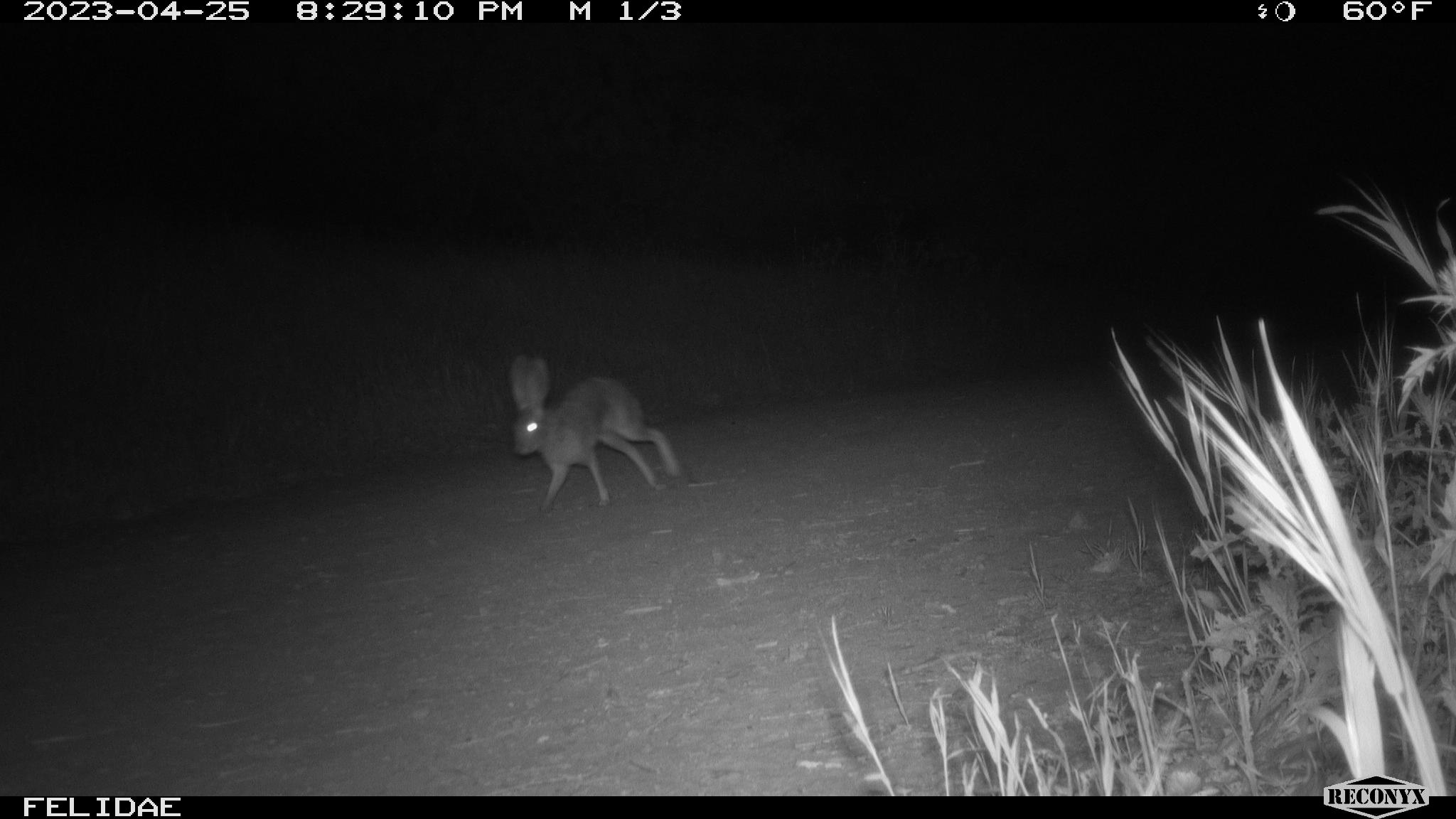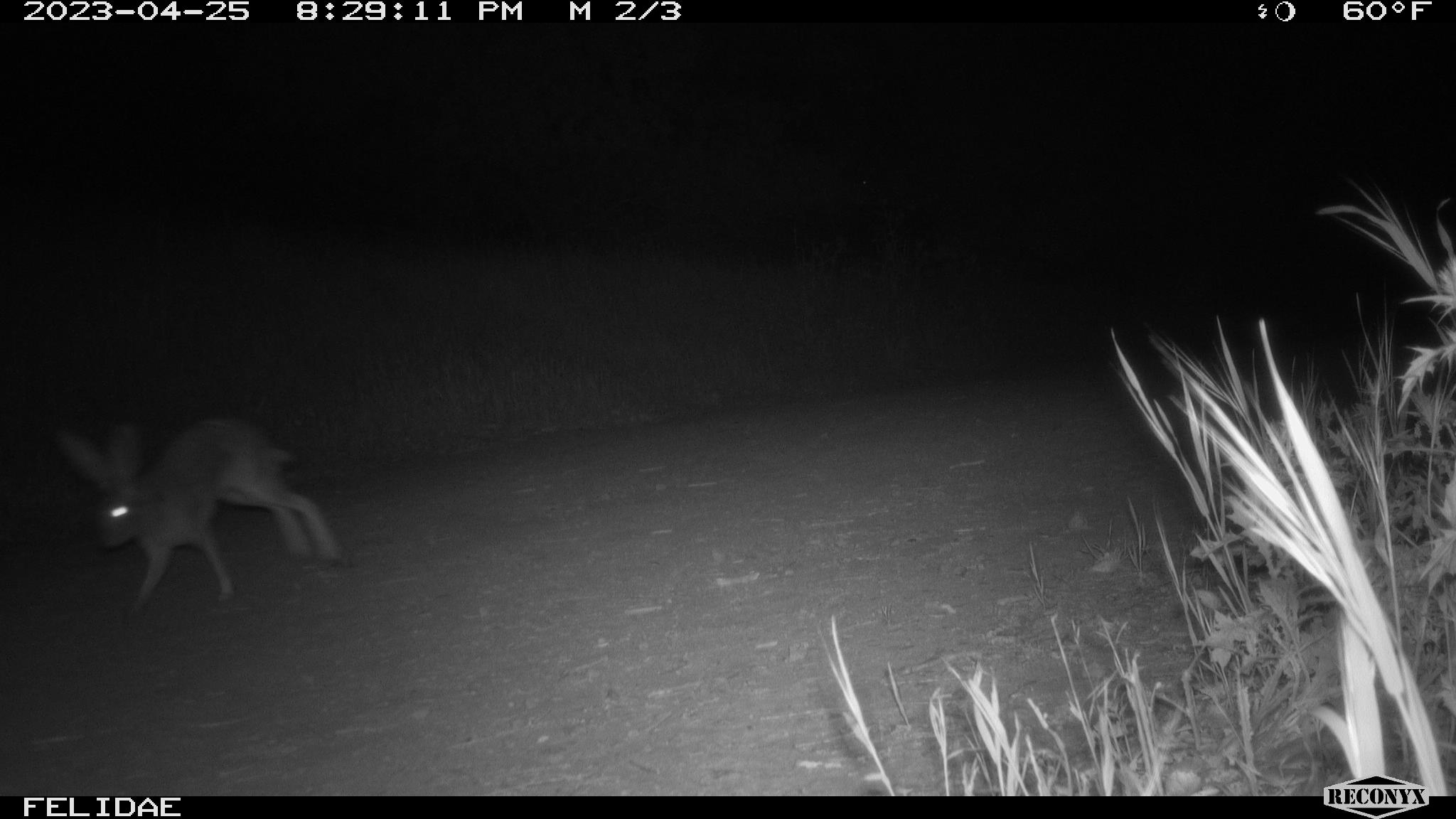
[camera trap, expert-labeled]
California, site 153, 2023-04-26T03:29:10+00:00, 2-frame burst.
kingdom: Animalia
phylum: Chordata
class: Mammalia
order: Lagomorpha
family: Leporidae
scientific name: Leporidae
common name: rabbit